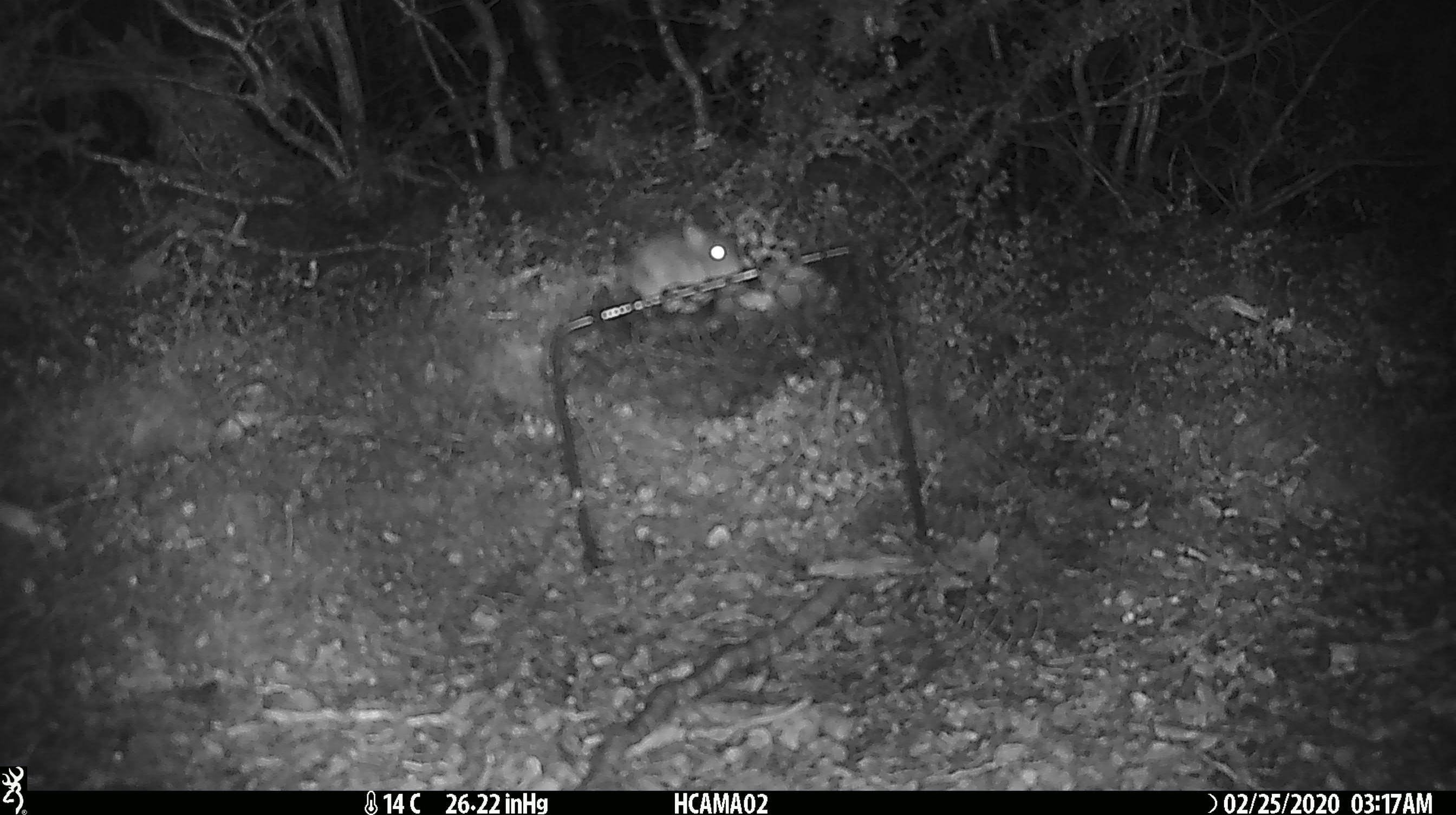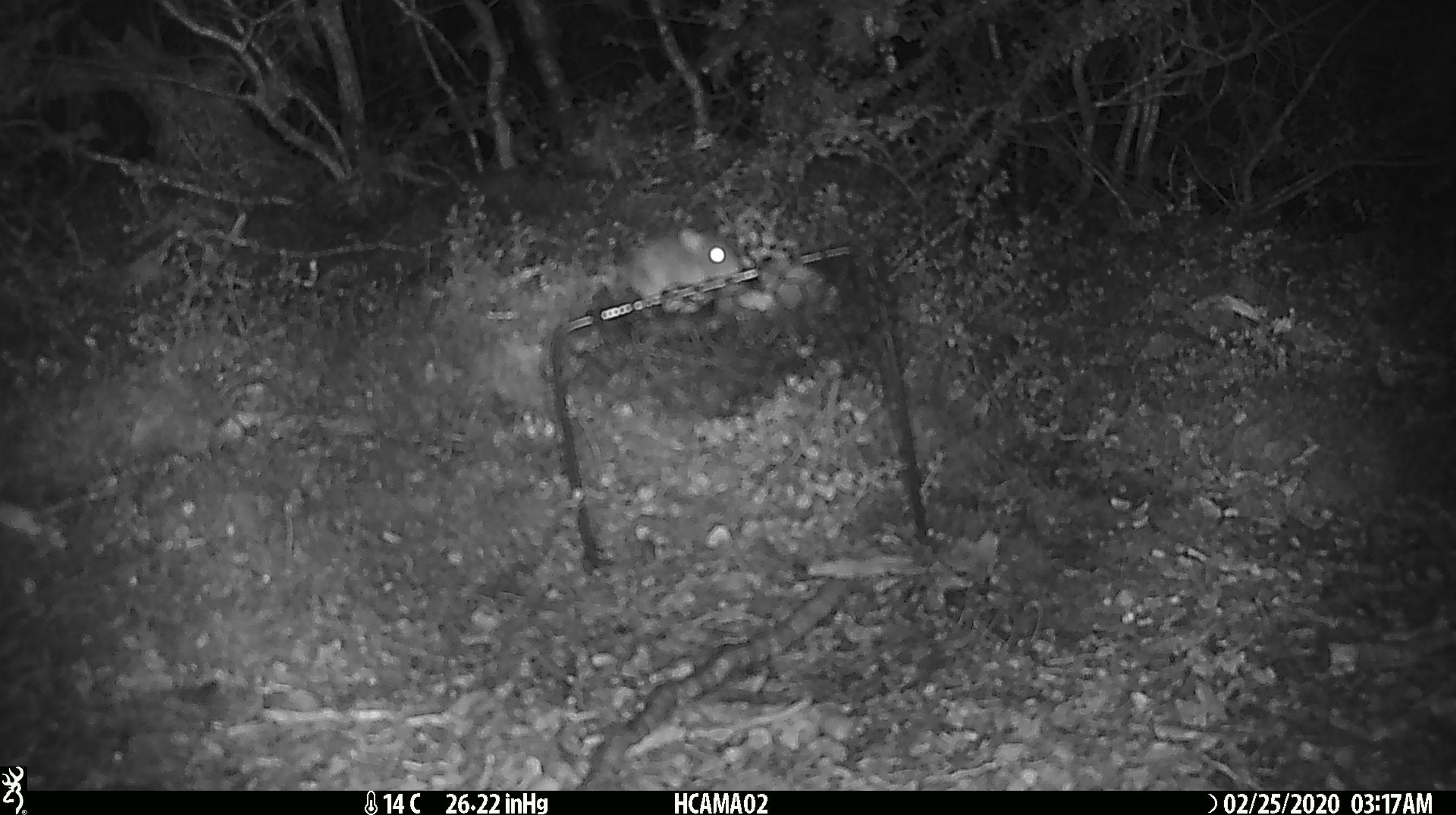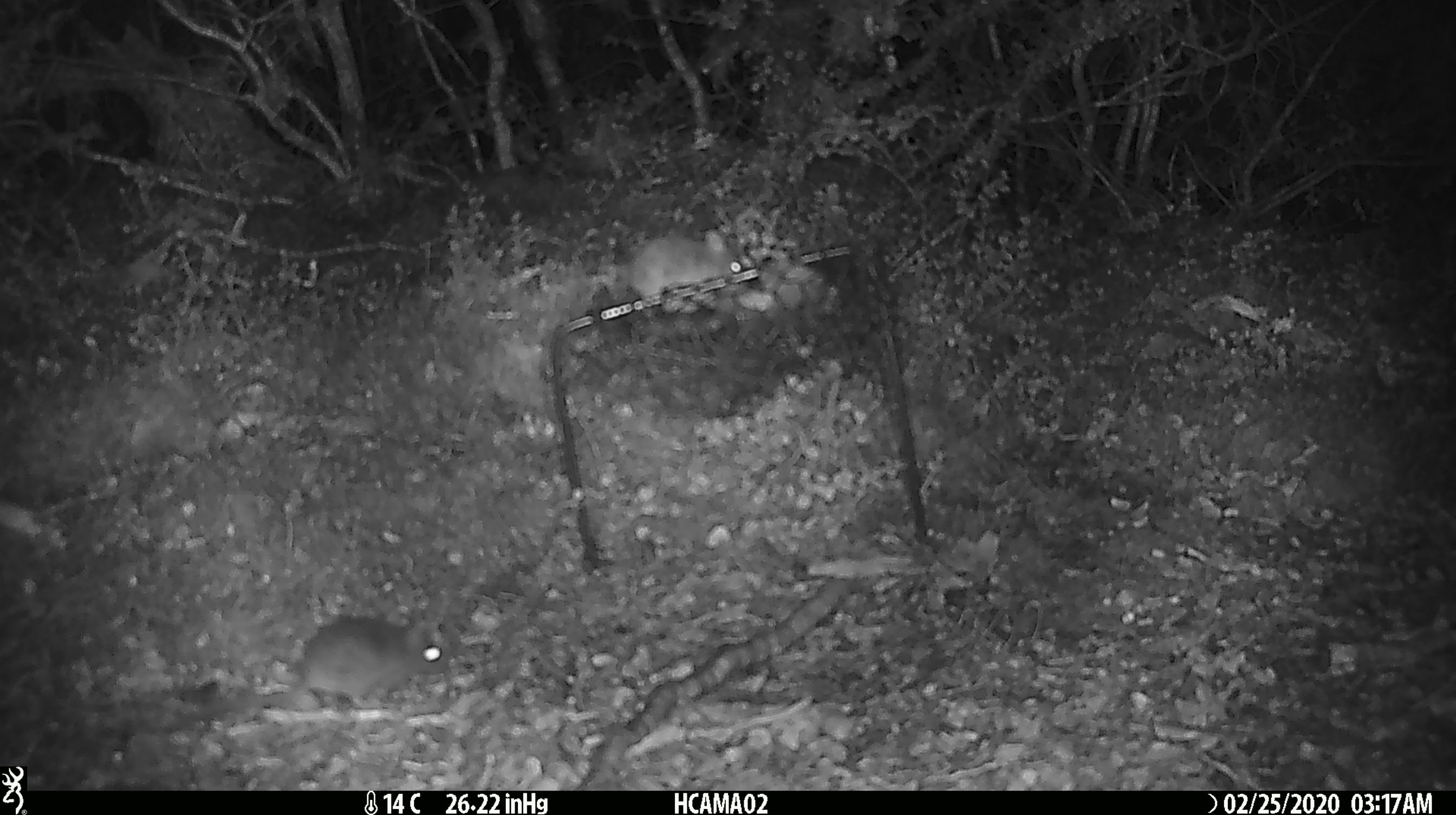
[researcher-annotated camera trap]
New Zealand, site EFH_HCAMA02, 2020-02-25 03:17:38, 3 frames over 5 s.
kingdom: Animalia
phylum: Chordata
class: Mammalia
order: Rodentia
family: Muridae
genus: Mus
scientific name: Mus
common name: mouse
Mouse (Mus).